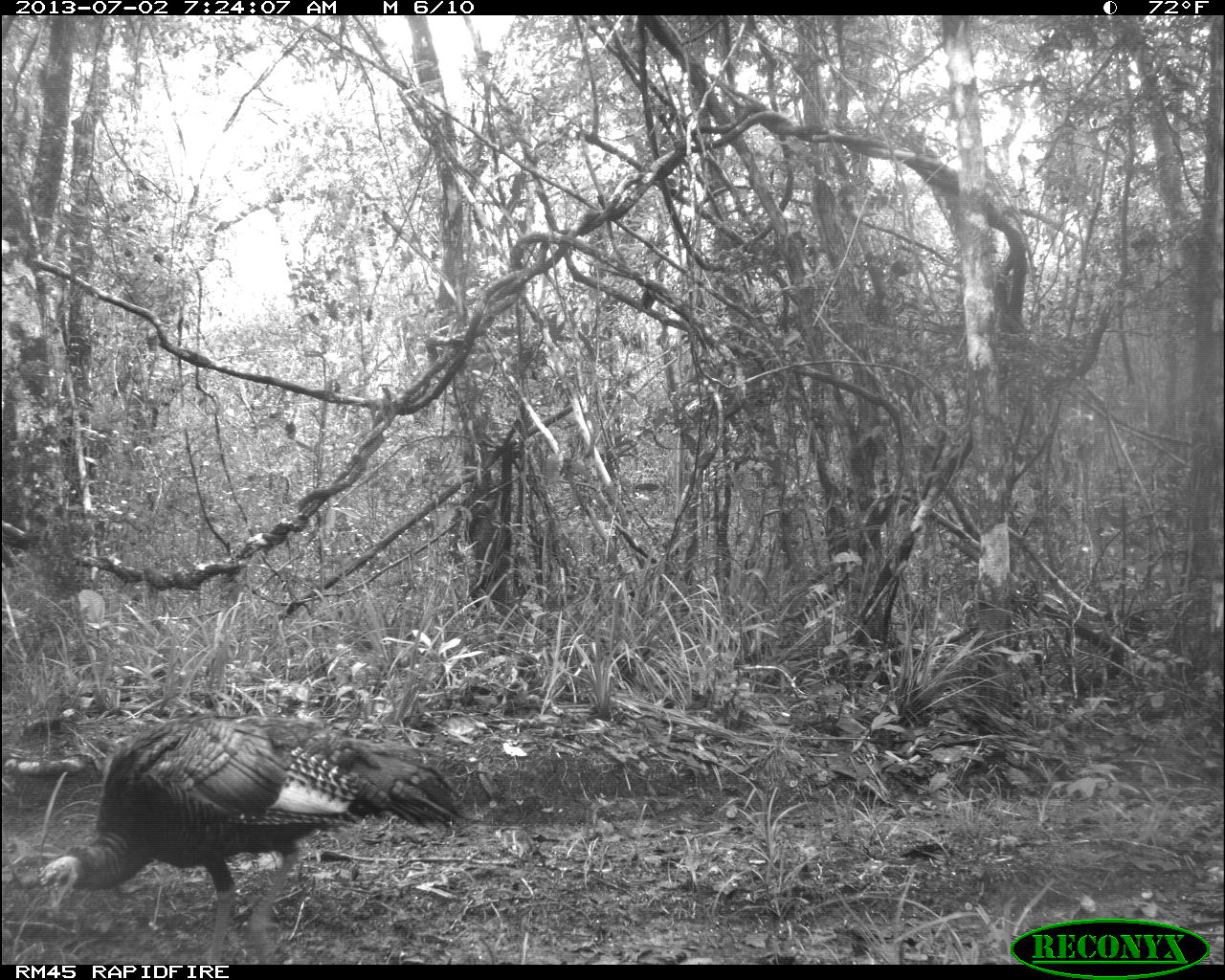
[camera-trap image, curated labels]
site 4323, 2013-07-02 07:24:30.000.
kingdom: Animalia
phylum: Chordata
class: Aves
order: Galliformes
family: Phasianidae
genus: Meleagris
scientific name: Meleagris ocellata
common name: ocellated turkey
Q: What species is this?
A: Meleagris ocellata (ocellated turkey).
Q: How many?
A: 1.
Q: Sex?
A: Female.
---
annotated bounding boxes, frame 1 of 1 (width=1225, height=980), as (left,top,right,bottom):
meleagris ocellata: (31,710,476,964)